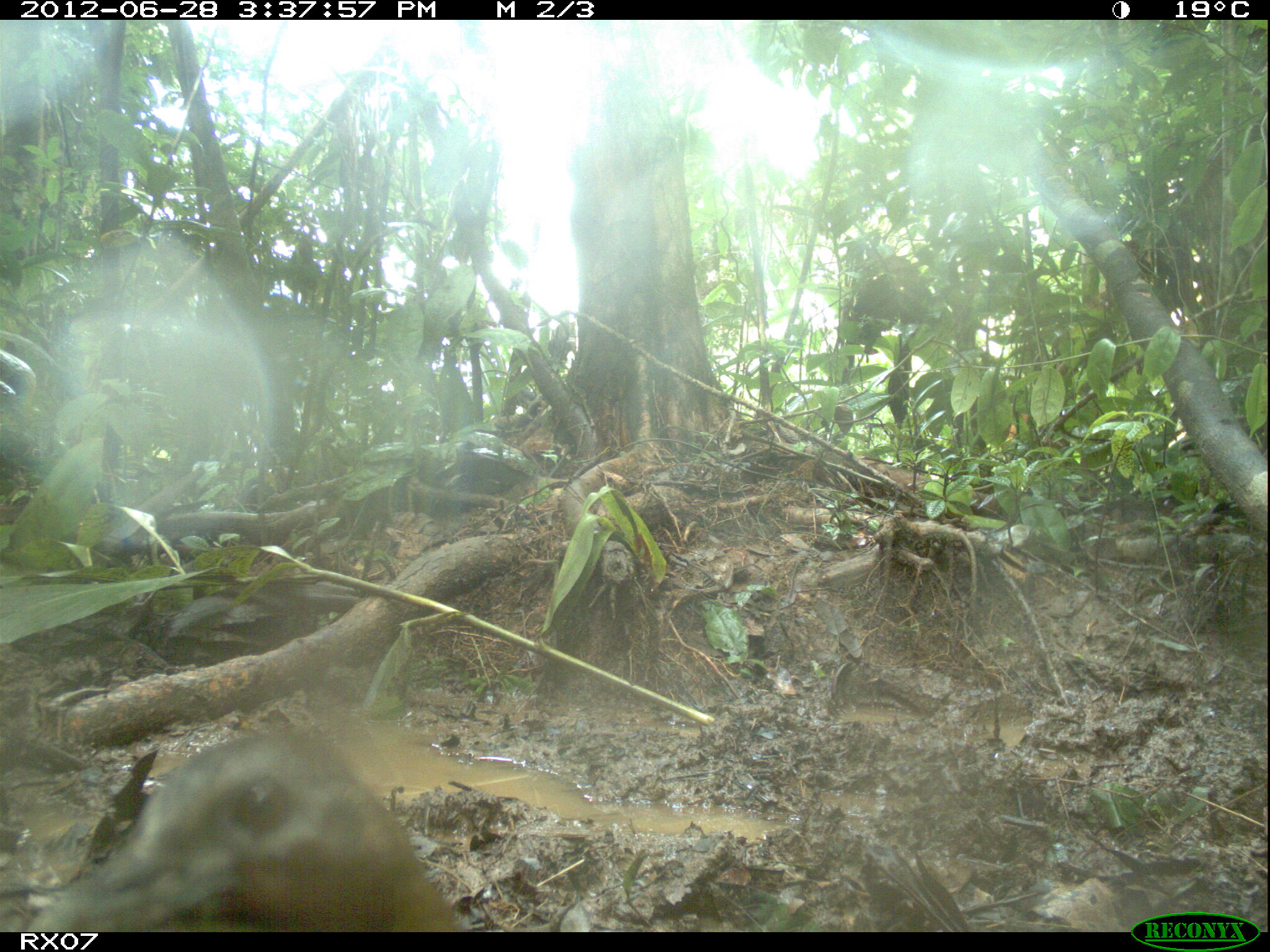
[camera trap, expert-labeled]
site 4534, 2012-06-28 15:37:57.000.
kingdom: Animalia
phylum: Chordata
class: Aves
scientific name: Aves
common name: bird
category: unknown bird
Unknown bird (bird) (Aves), count 1.